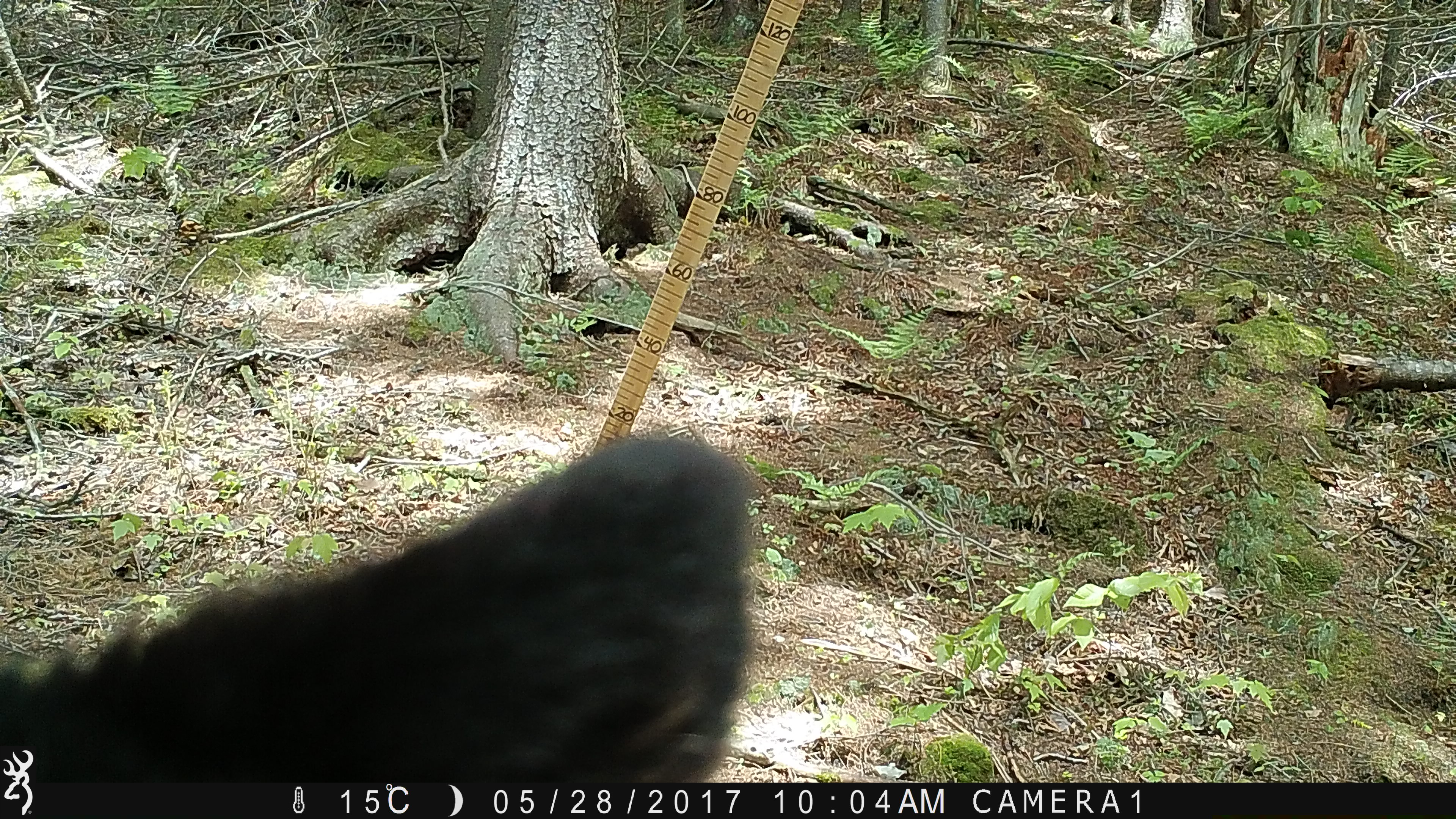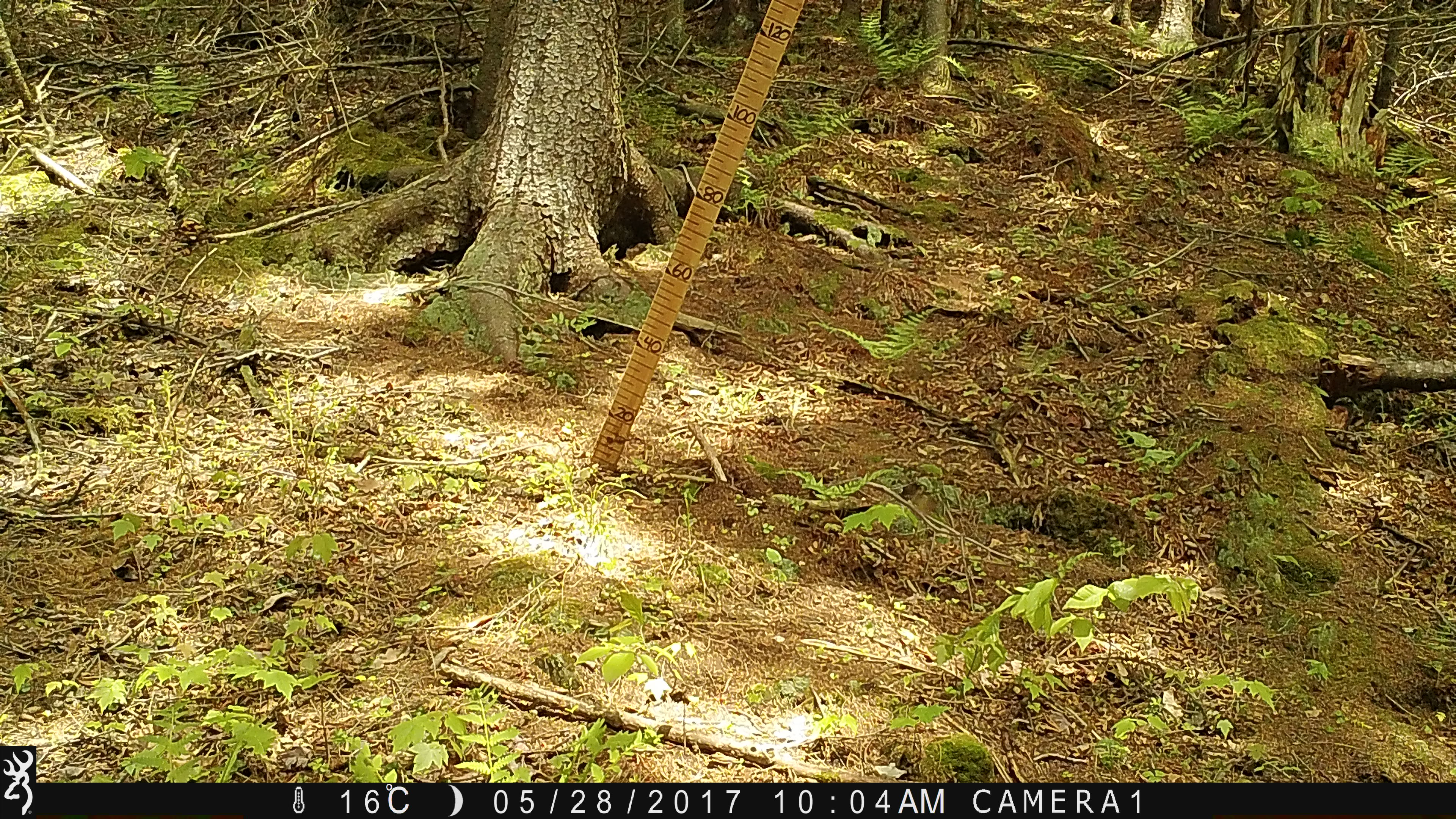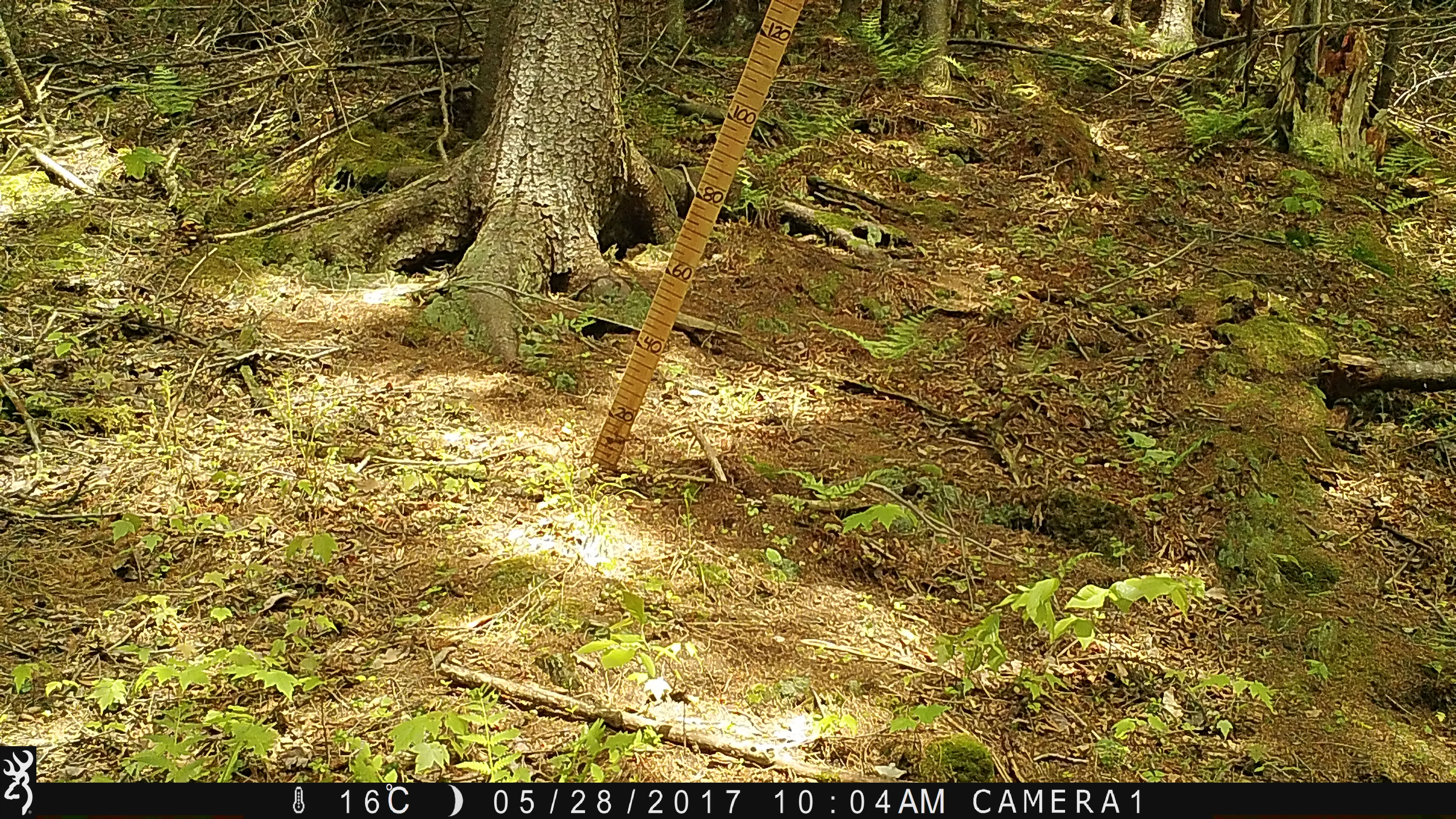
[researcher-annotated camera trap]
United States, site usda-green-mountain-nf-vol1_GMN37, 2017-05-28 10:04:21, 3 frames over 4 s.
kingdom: Animalia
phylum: Chordata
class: Mammalia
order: Carnivora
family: Ursidae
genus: Ursus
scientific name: Ursus americanus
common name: black bear